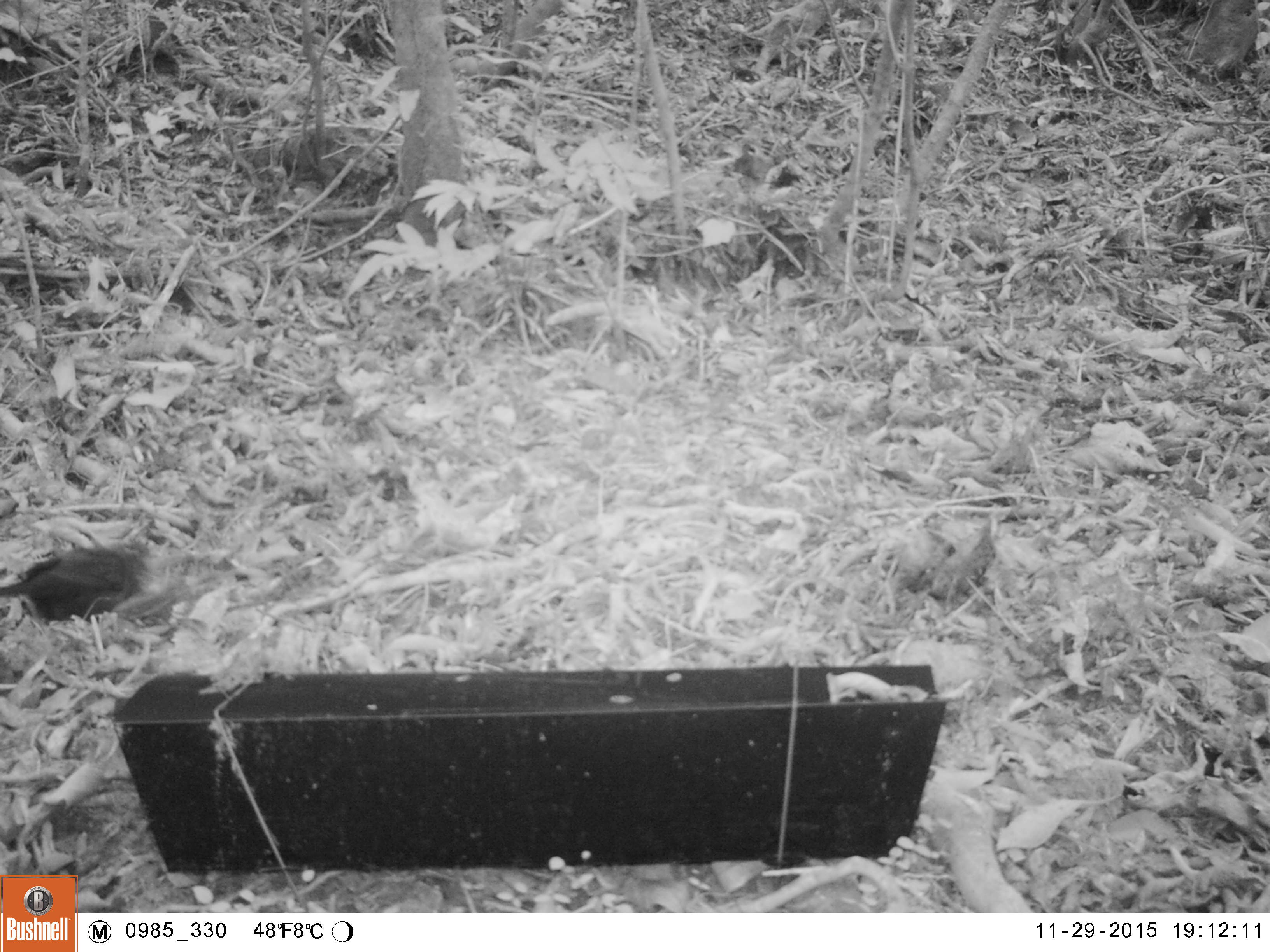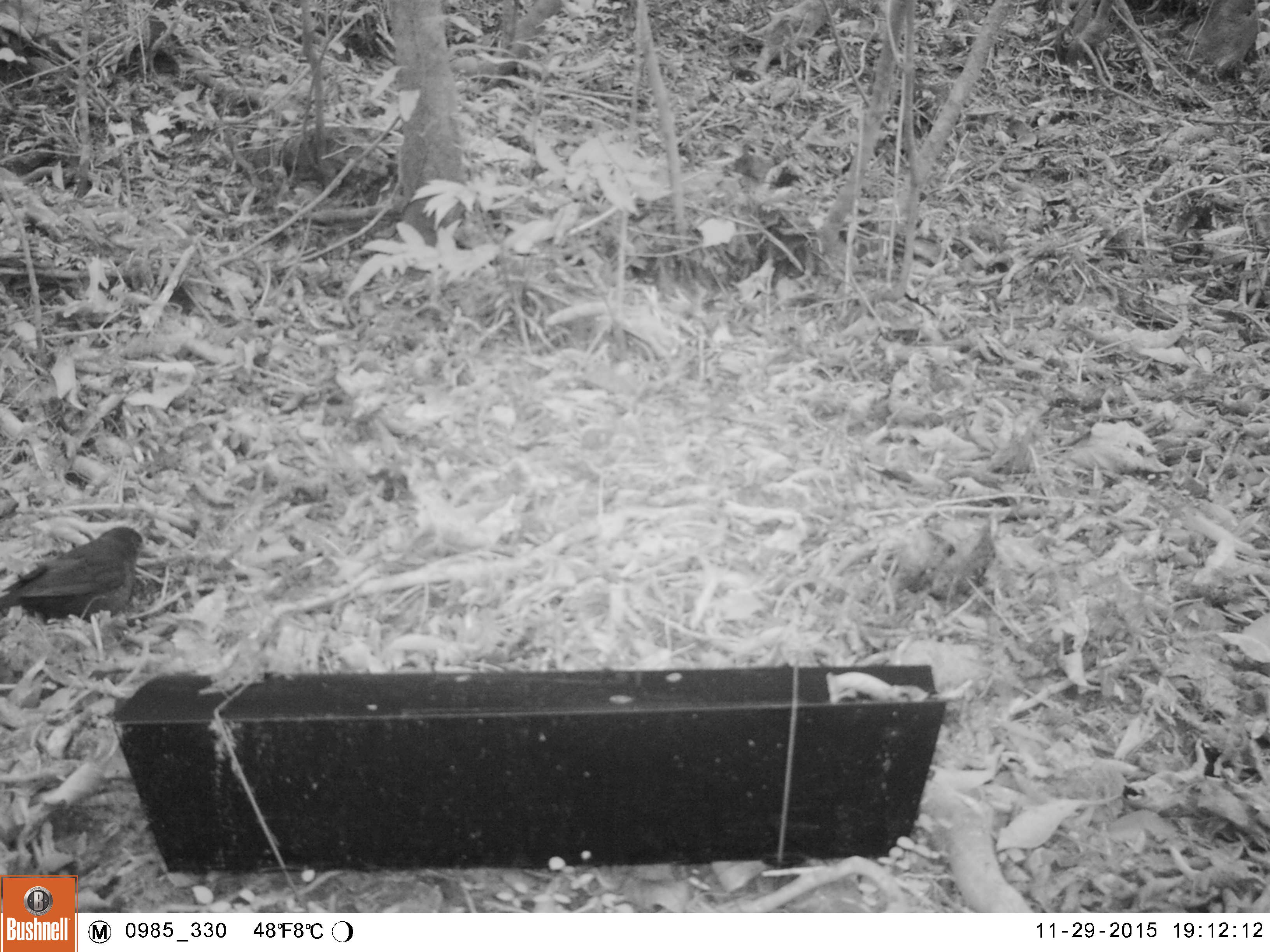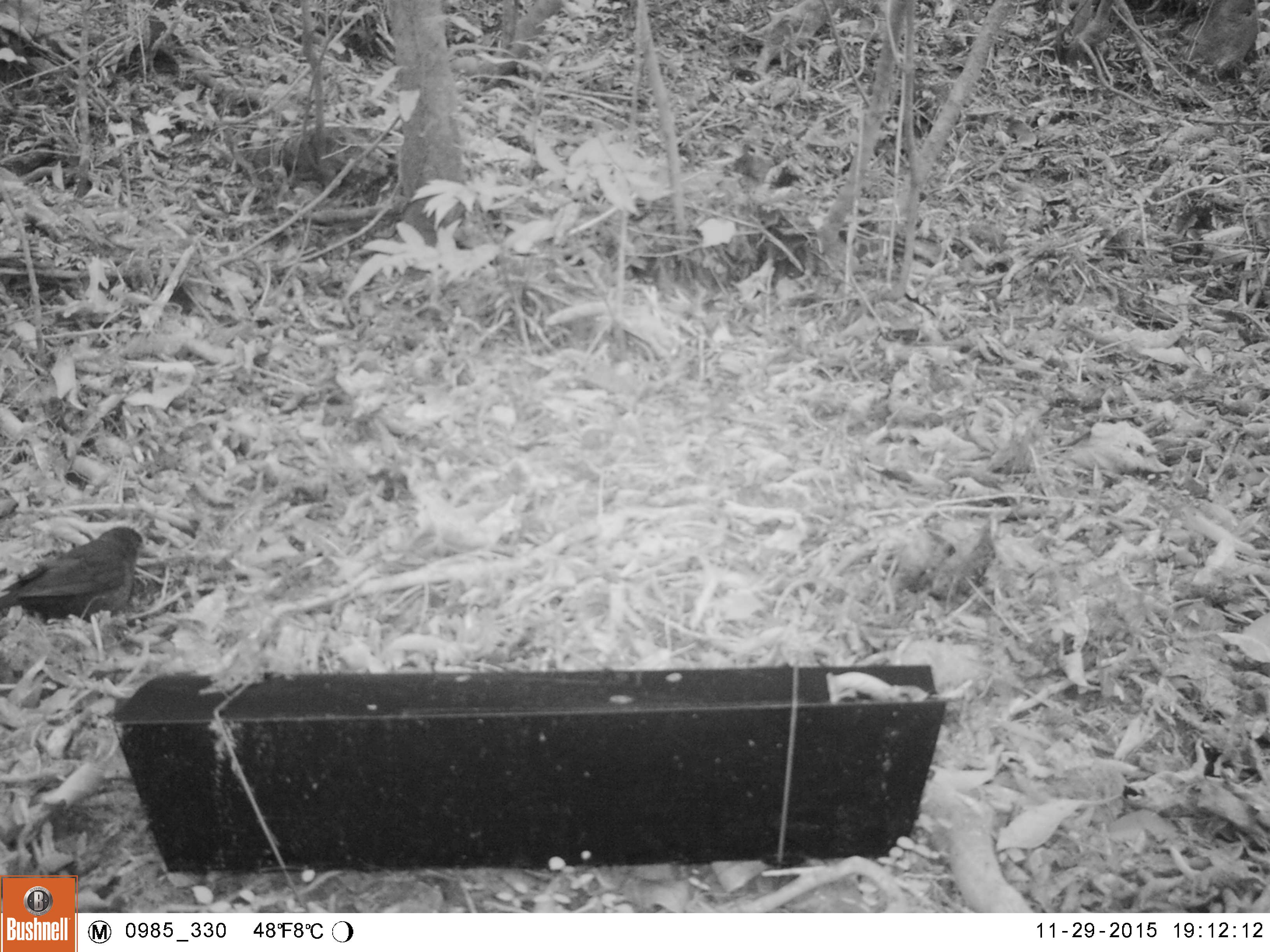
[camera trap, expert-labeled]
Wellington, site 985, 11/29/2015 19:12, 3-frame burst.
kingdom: Animalia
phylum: Chordata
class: Aves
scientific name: Aves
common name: bird